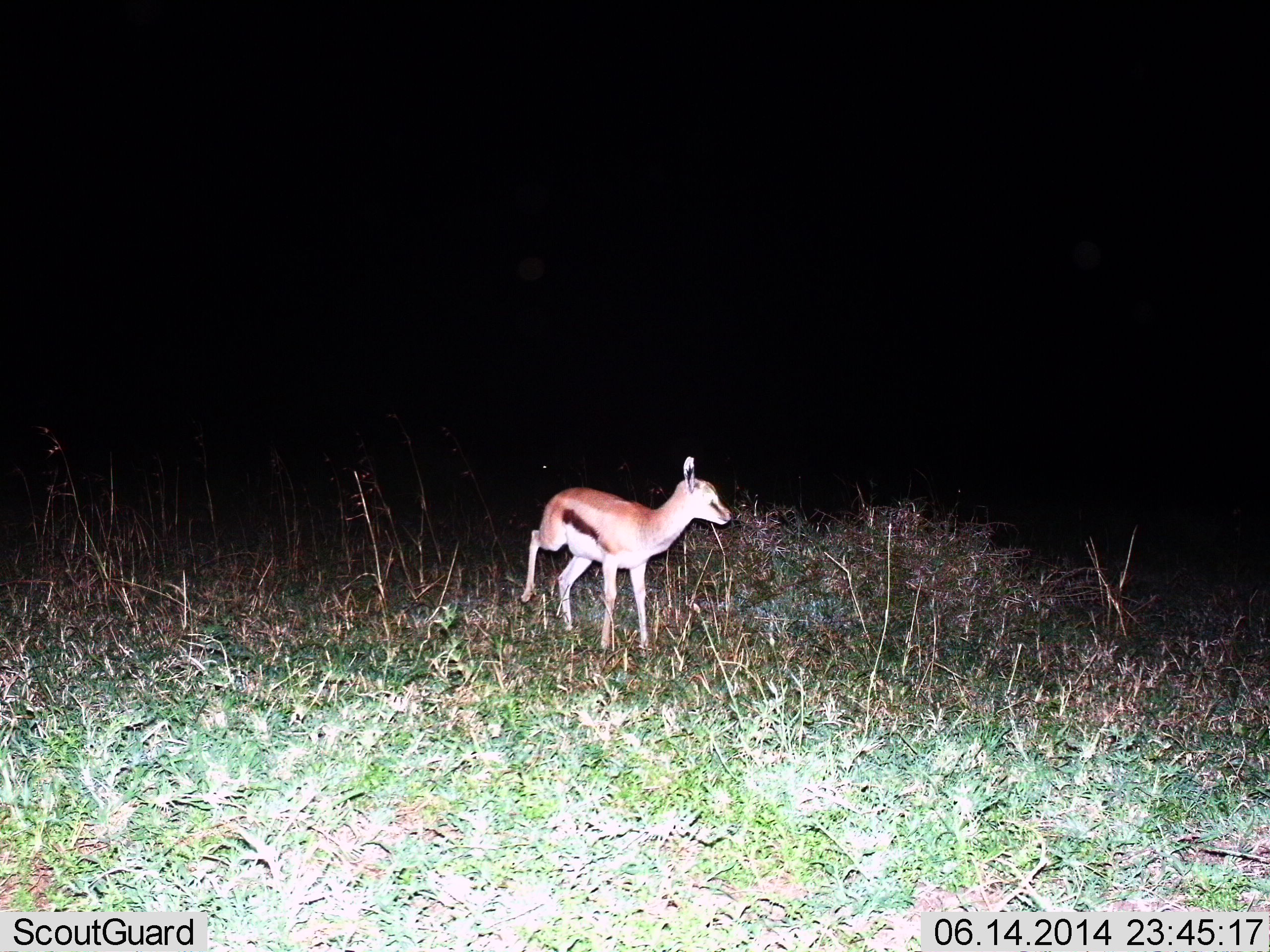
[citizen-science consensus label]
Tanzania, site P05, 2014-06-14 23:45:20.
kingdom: Animalia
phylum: Chordata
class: Mammalia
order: Artiodactyla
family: Bovidae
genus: Eudorcas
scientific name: Eudorcas thomsonii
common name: thomson's gazelle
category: gazellethomsons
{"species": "gazellethomsons (thomson's gazelle) (Eudorcas thomsonii)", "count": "1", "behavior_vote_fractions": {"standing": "60%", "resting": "0%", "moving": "40%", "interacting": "0%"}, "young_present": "20%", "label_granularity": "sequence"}